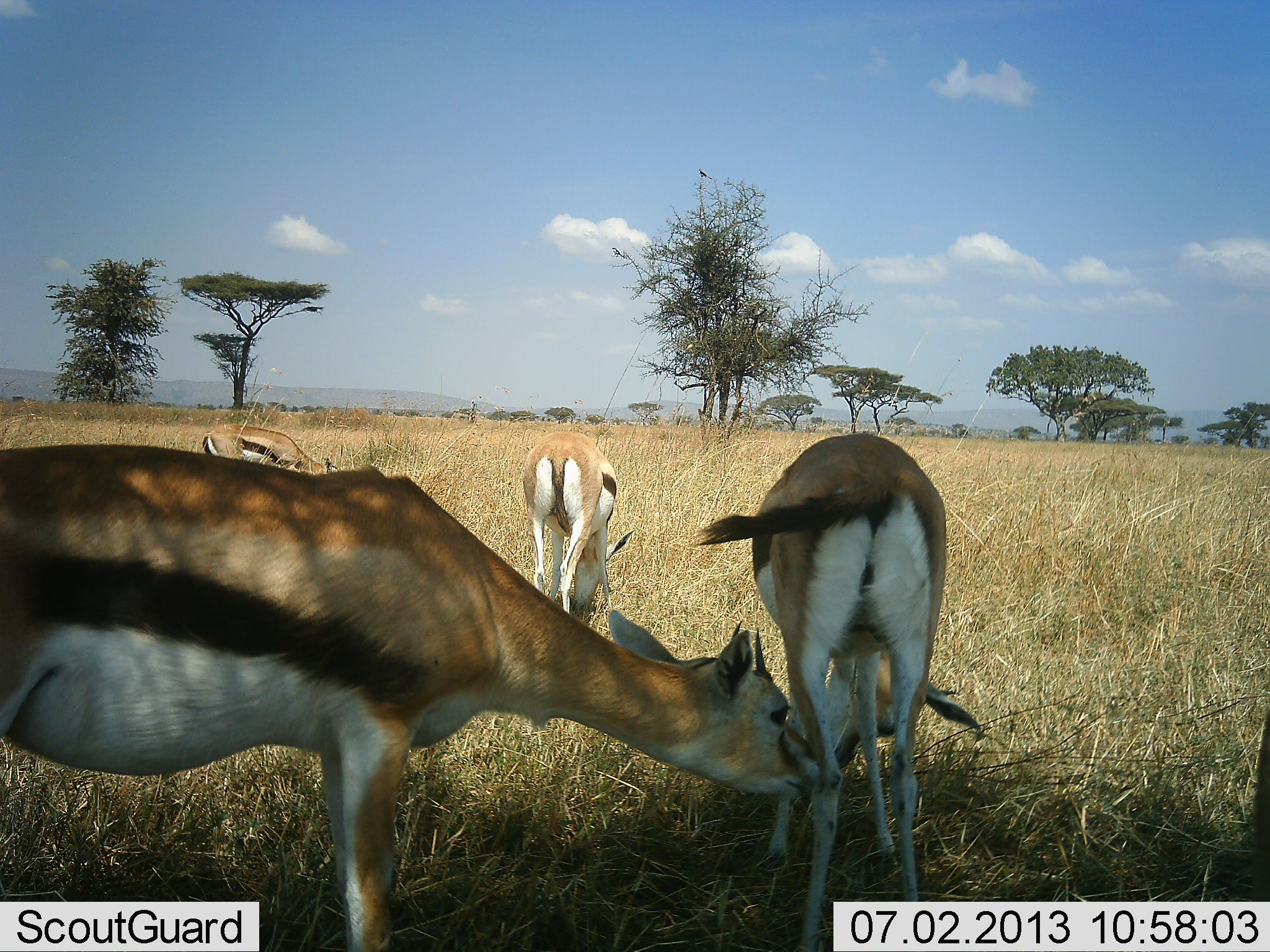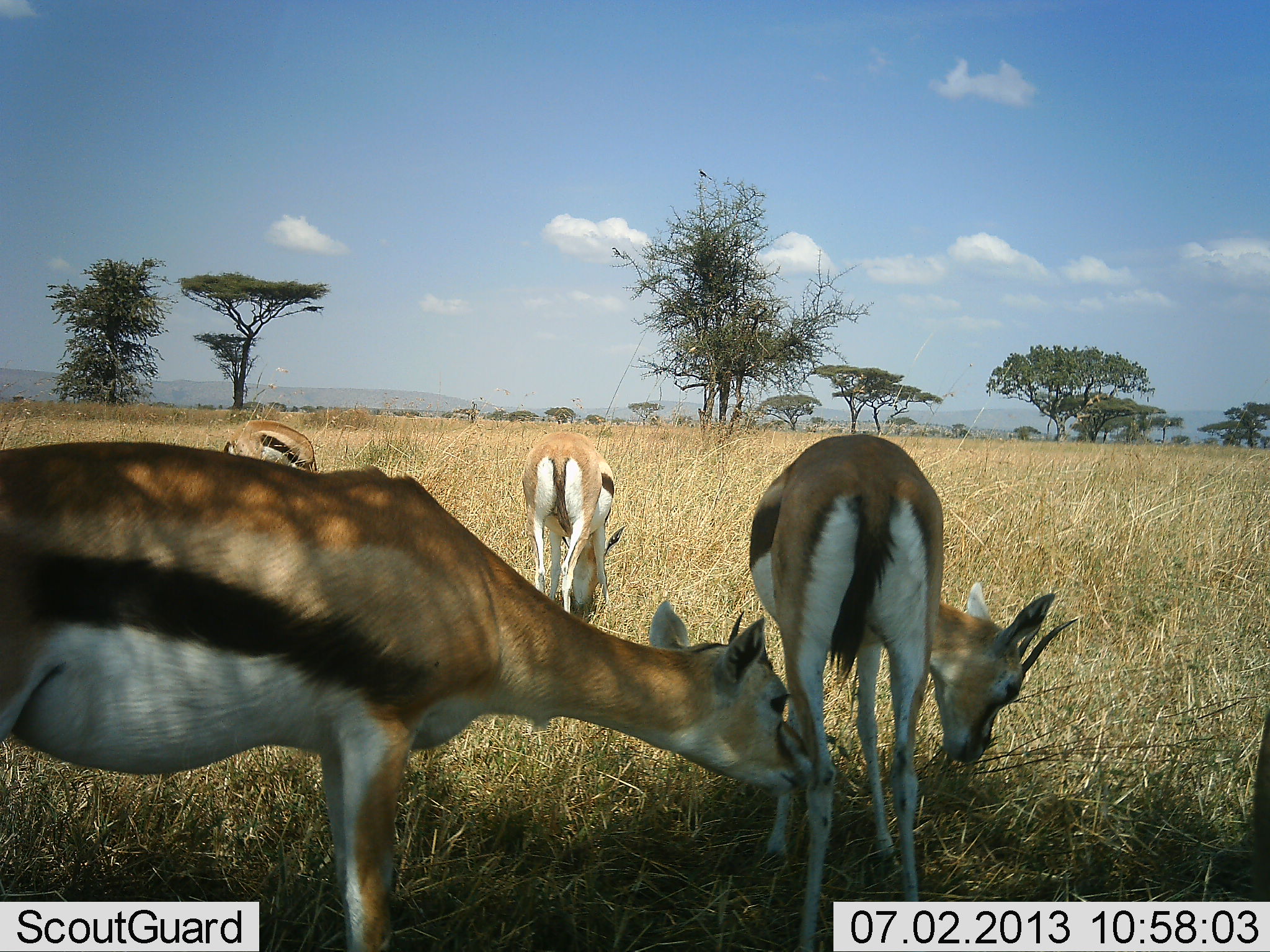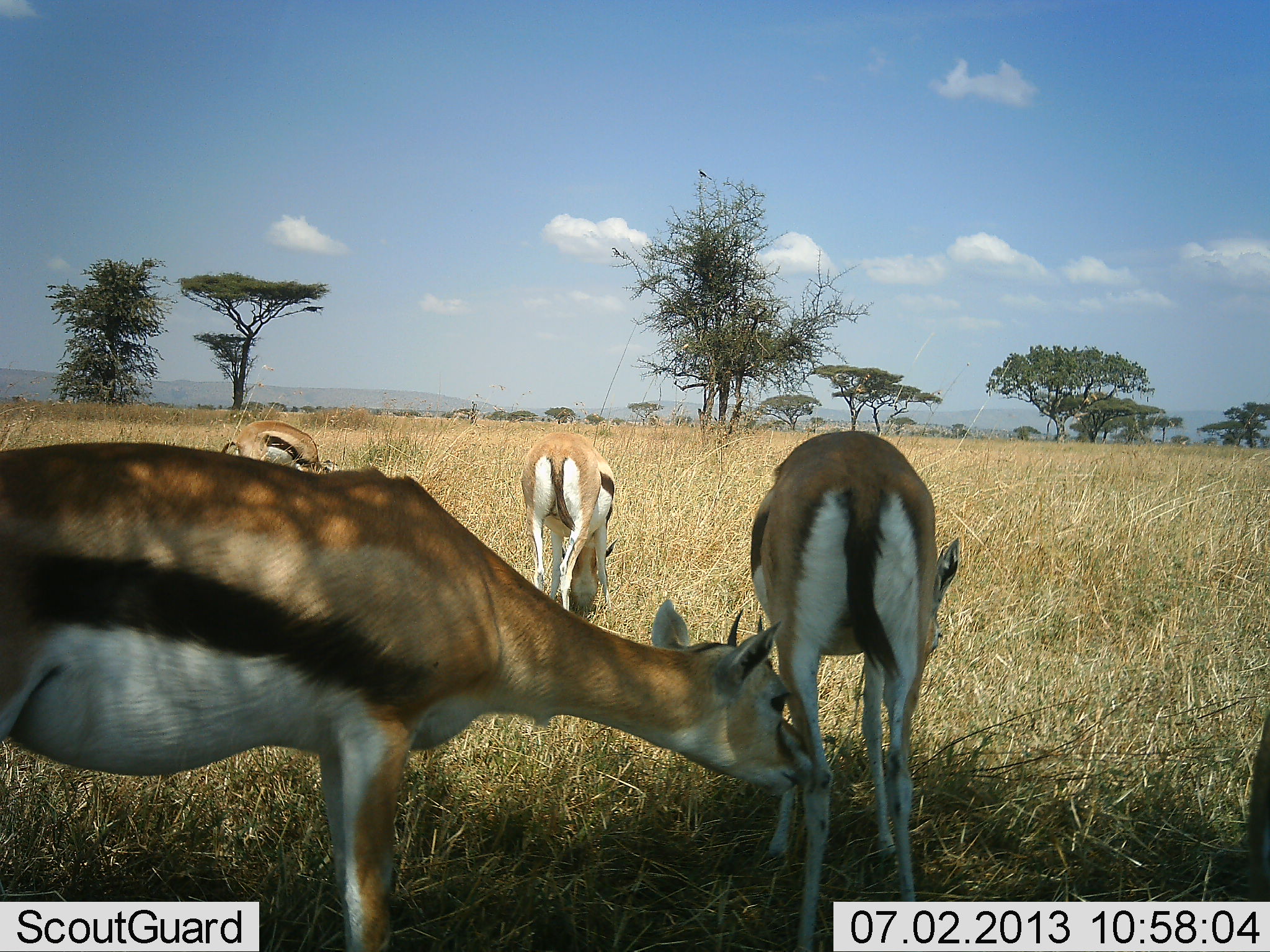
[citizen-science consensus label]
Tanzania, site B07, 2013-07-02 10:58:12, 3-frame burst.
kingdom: Animalia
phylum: Chordata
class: Mammalia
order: Artiodactyla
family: Bovidae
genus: Eudorcas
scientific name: Eudorcas thomsonii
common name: thomson's gazelle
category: gazellethomsons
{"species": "gazellethomsons (thomson's gazelle) (Eudorcas thomsonii)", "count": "4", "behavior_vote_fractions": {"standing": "59%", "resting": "0%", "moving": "5%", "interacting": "30%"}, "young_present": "0%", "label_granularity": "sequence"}